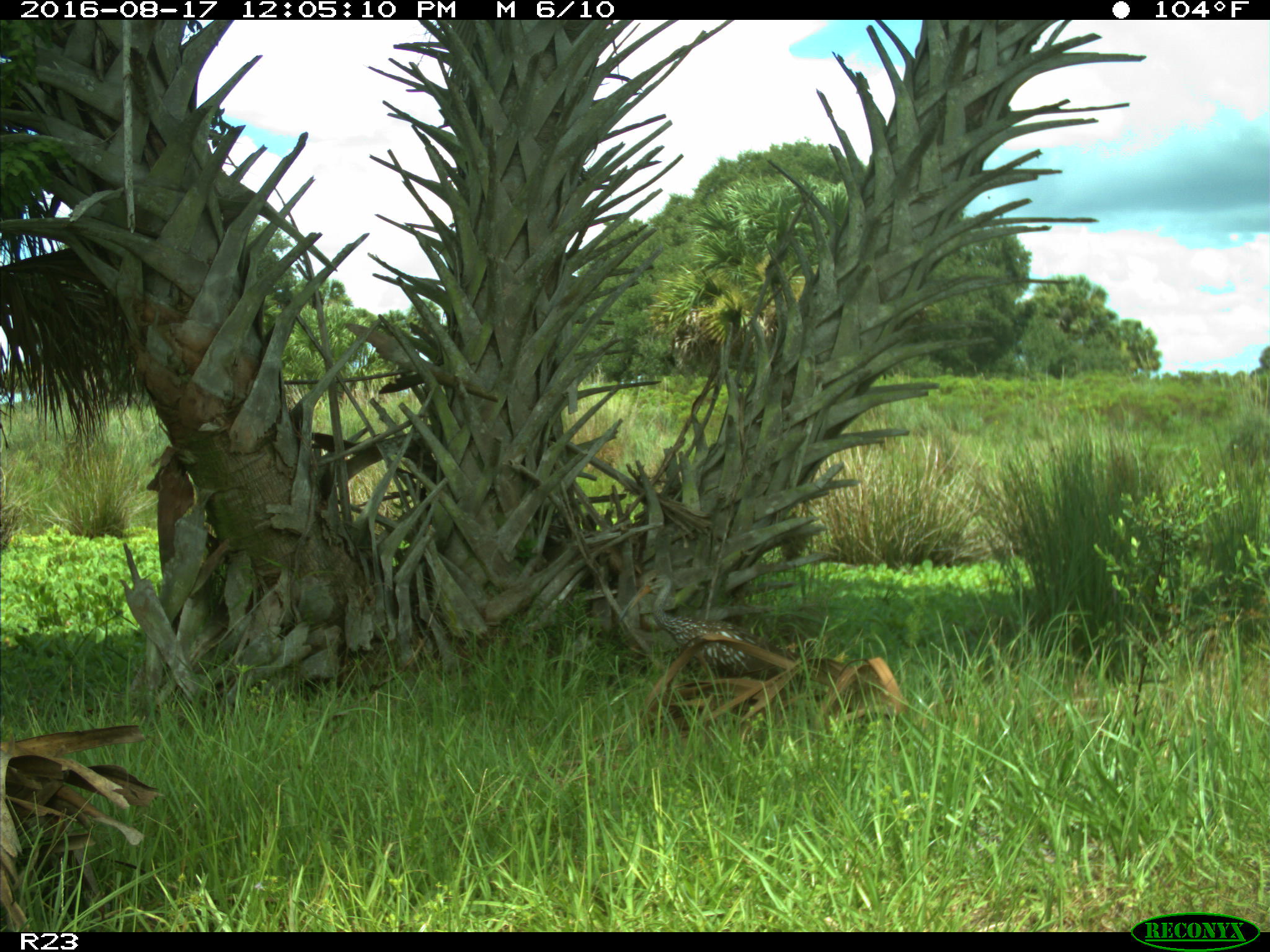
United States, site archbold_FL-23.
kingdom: Animalia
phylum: Chordata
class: Aves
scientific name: Aves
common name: birds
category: unidentified bird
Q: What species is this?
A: Unidentified bird (birds) (Aves).